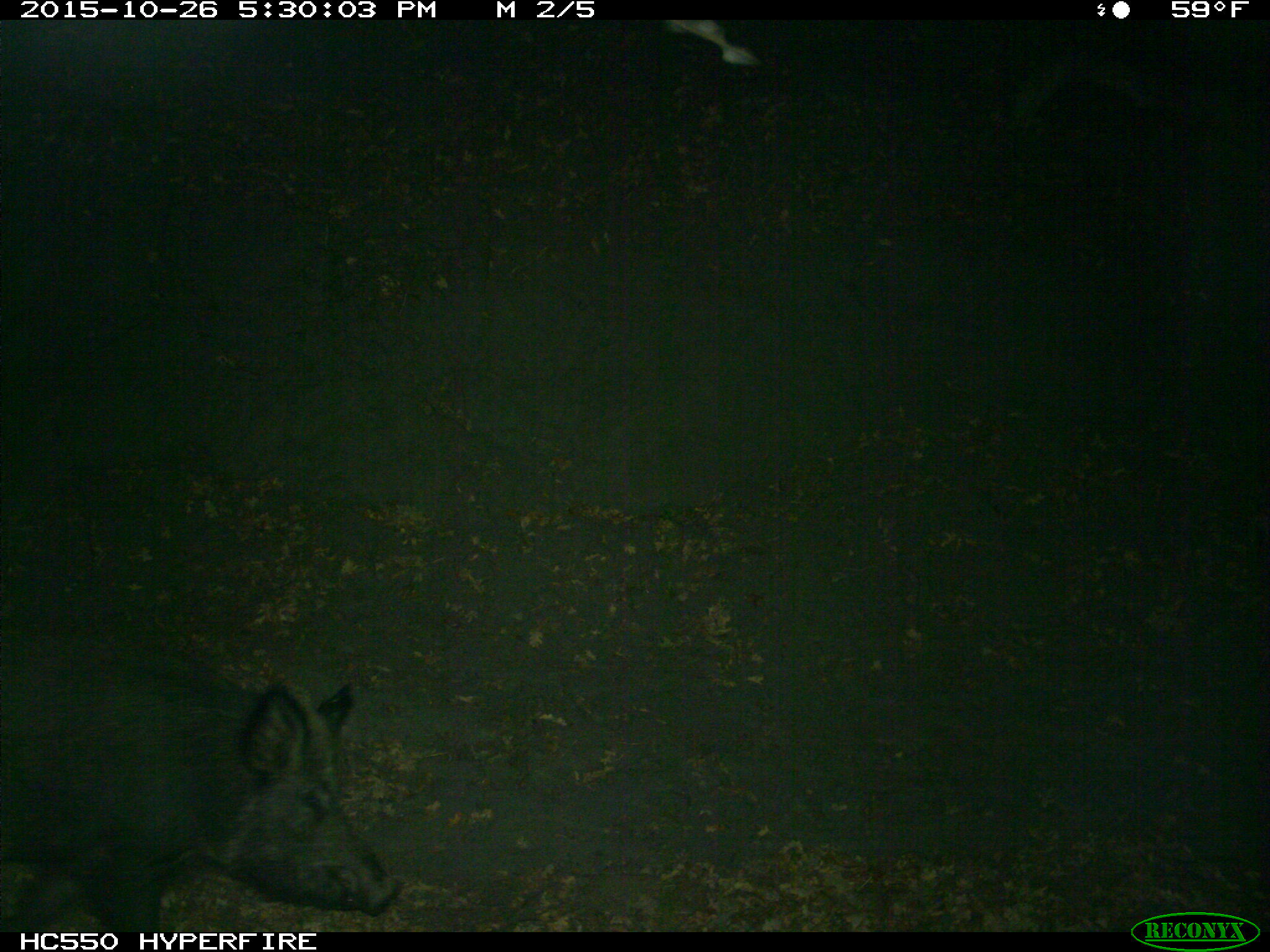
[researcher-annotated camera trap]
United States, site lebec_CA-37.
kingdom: Animalia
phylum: Chordata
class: Mammalia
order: Artiodactyla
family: Suidae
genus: Sus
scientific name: Sus scrofa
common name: wild boar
Sus scrofa (wild boar).